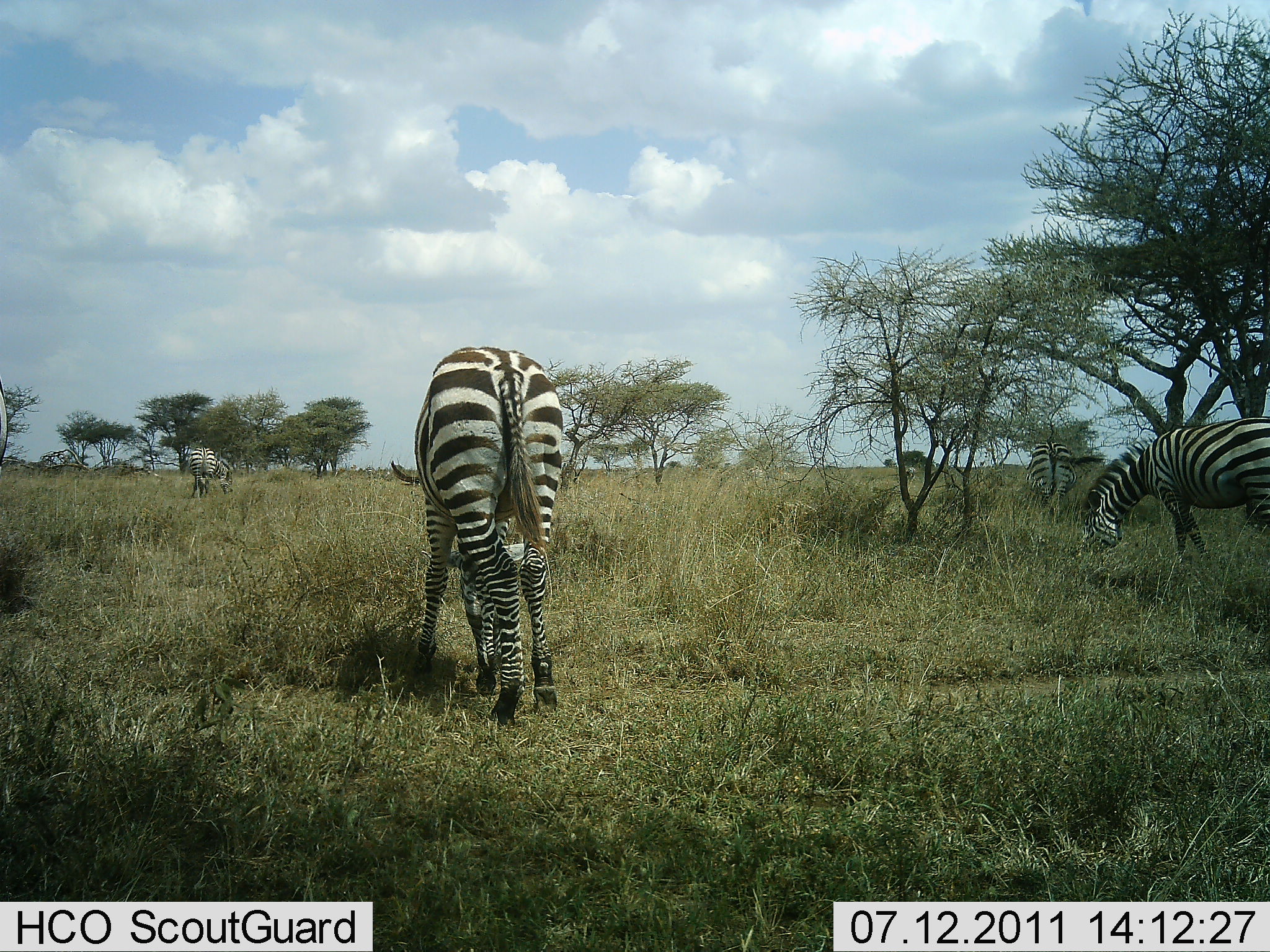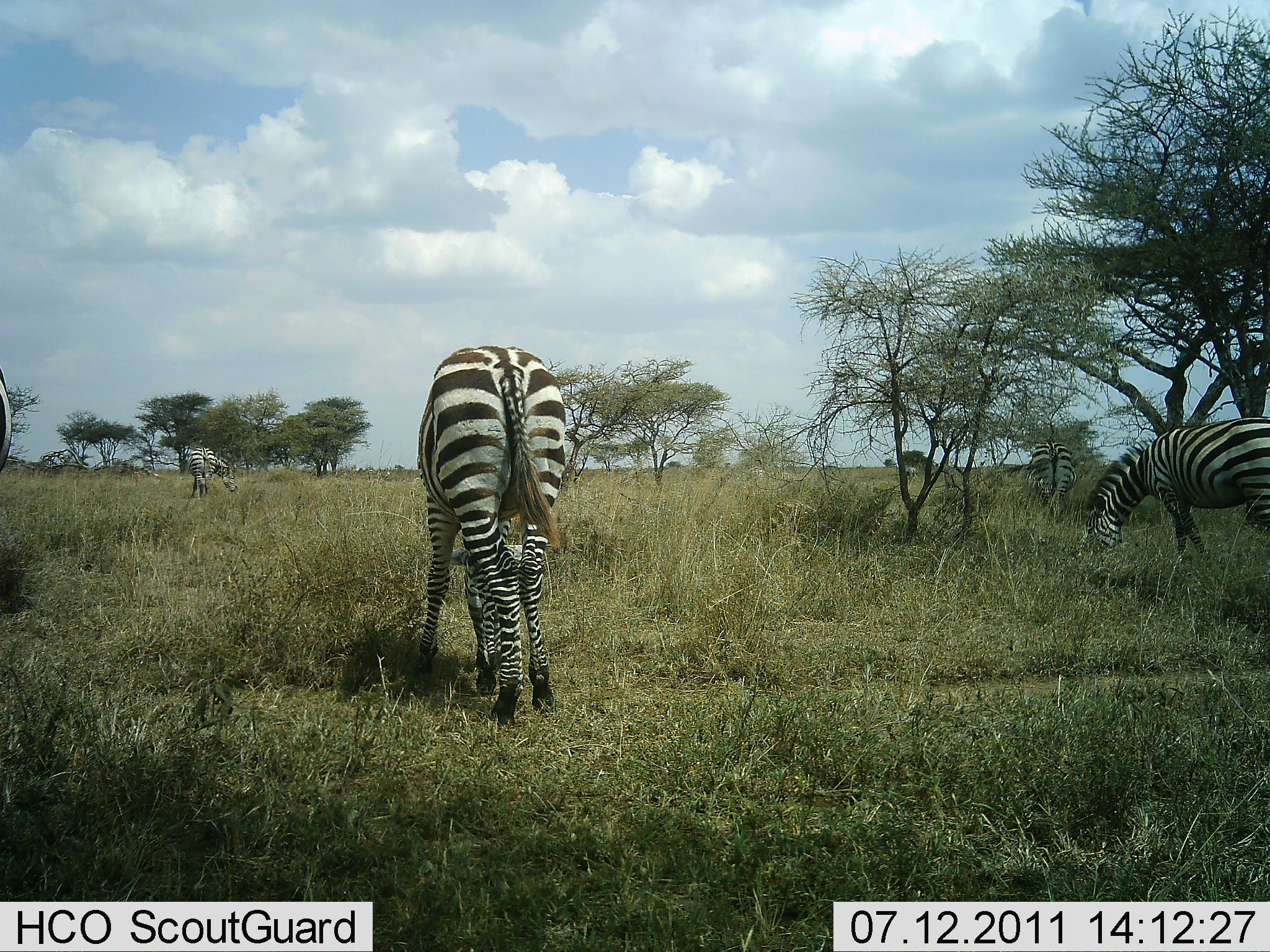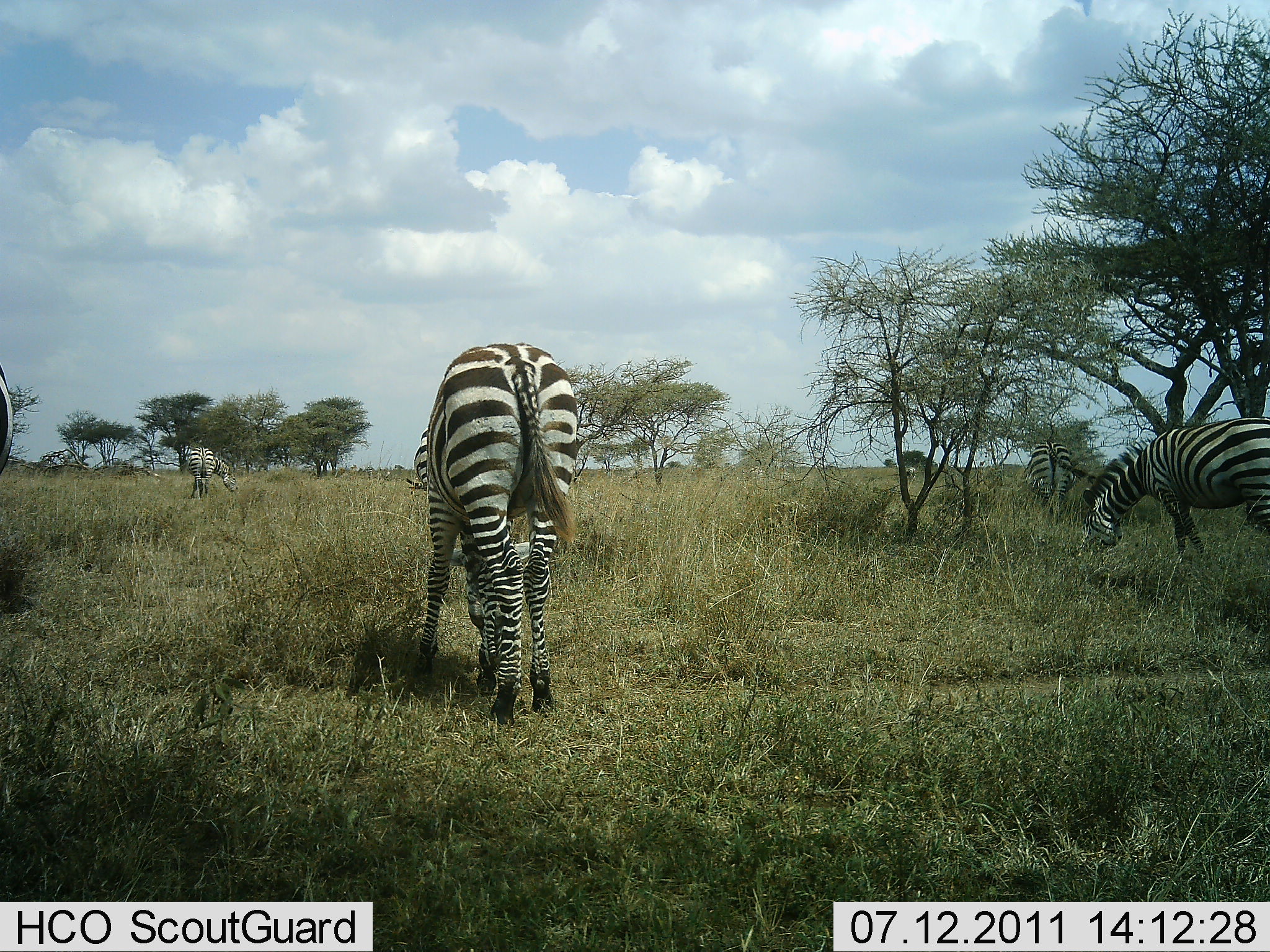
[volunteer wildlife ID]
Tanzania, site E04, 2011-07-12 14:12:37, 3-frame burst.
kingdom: Animalia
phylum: Chordata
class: Mammalia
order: Perissodactyla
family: Equidae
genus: Equus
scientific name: Equus quagga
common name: plains zebra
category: zebra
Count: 5.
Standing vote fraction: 45%.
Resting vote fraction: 0%.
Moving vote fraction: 9%.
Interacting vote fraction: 0%.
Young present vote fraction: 0%.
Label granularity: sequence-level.